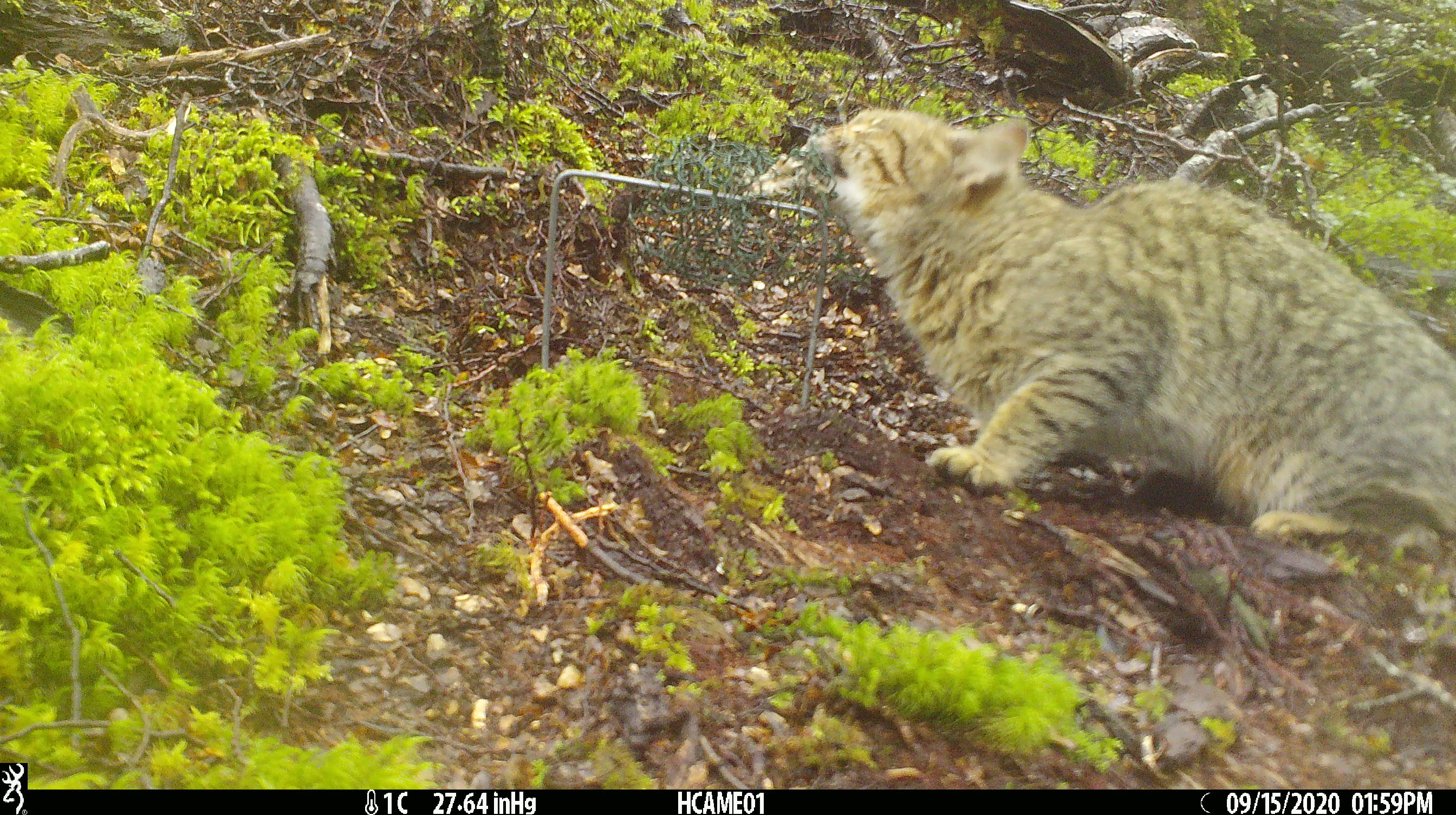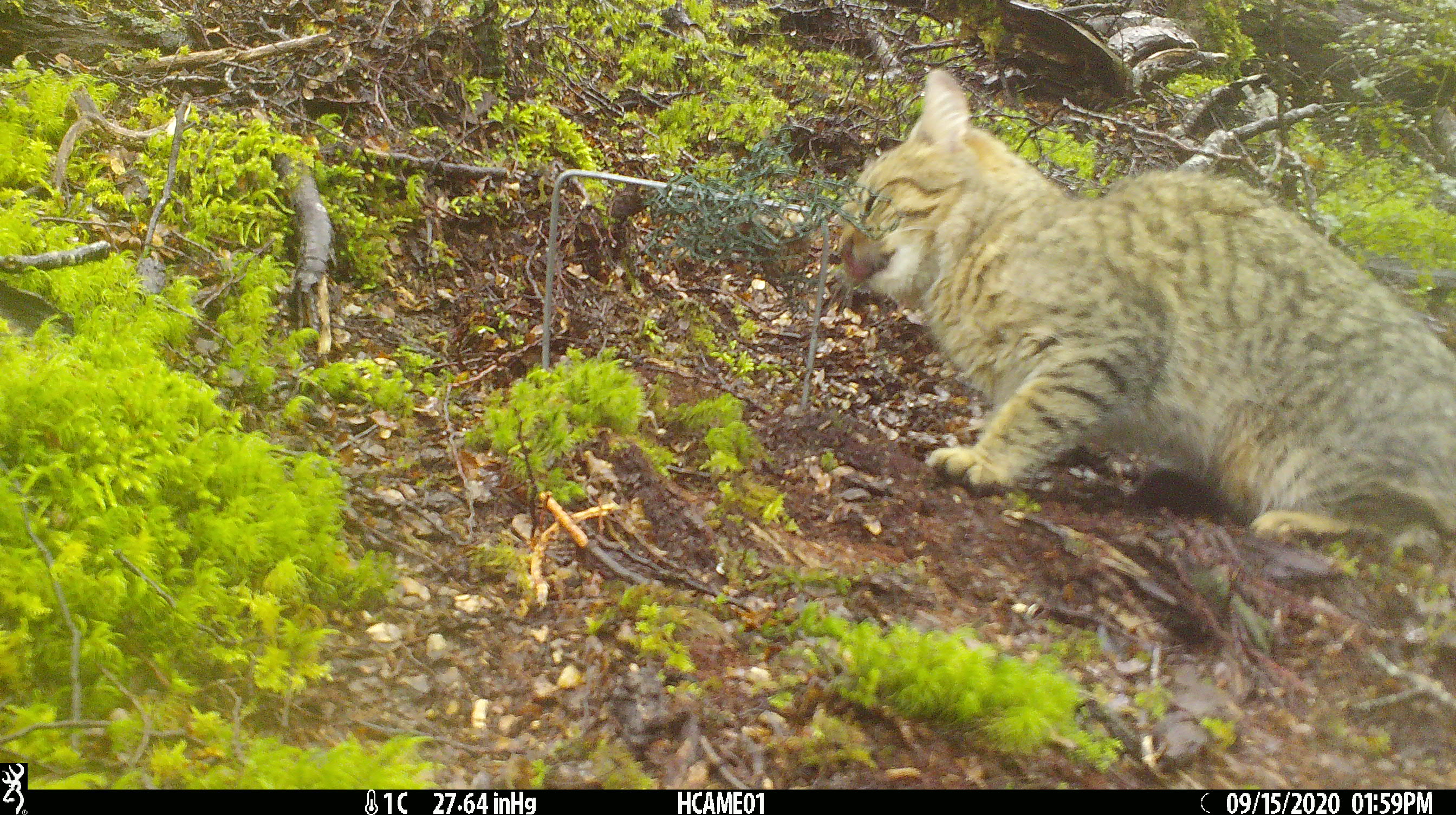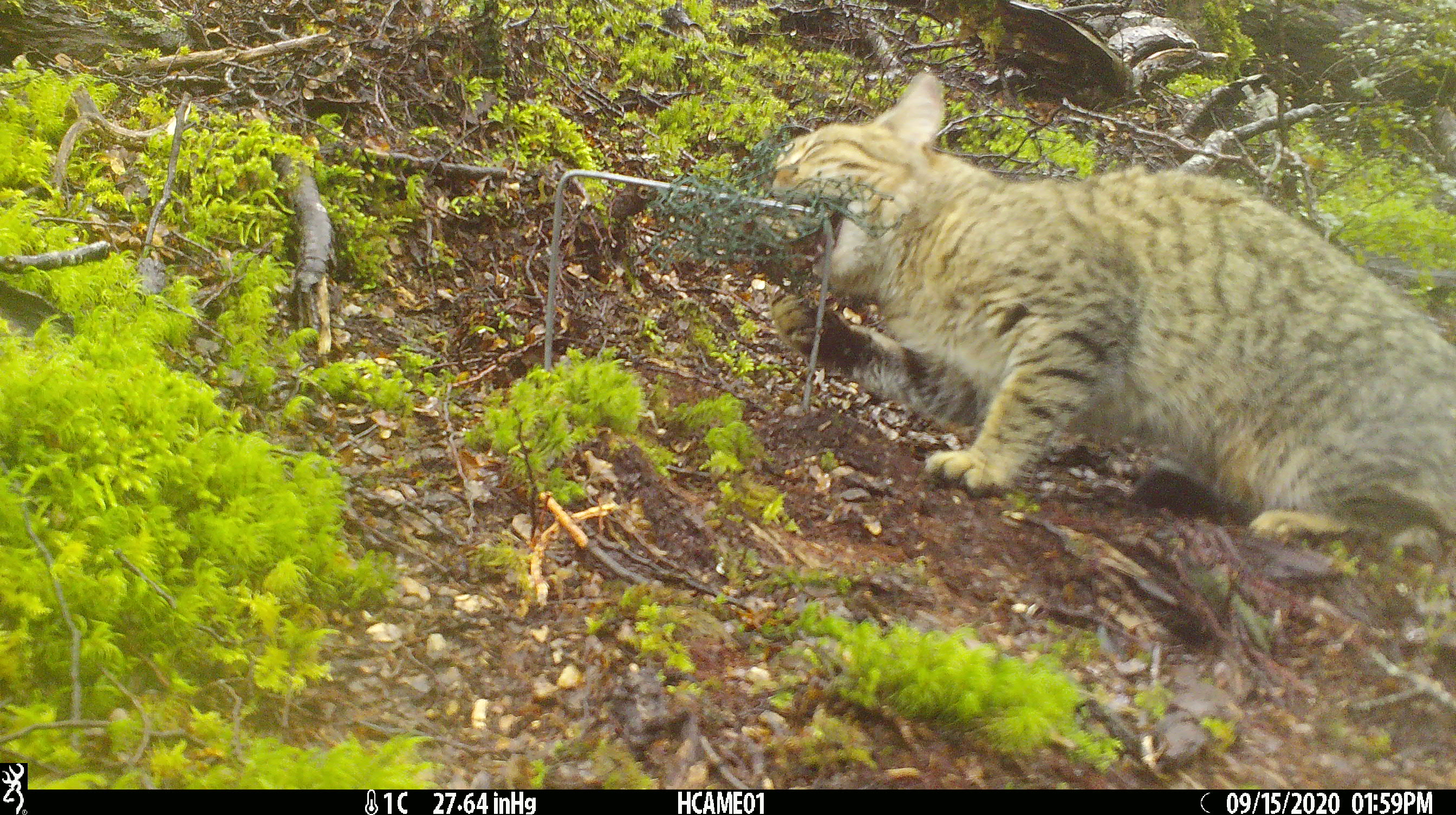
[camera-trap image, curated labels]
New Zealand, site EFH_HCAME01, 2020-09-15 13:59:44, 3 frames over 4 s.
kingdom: Animalia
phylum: Chordata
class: Mammalia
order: Carnivora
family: Felidae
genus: Felis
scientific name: Felis catus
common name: domestic cat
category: cat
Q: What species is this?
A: Cat (domestic cat) (Felis catus).